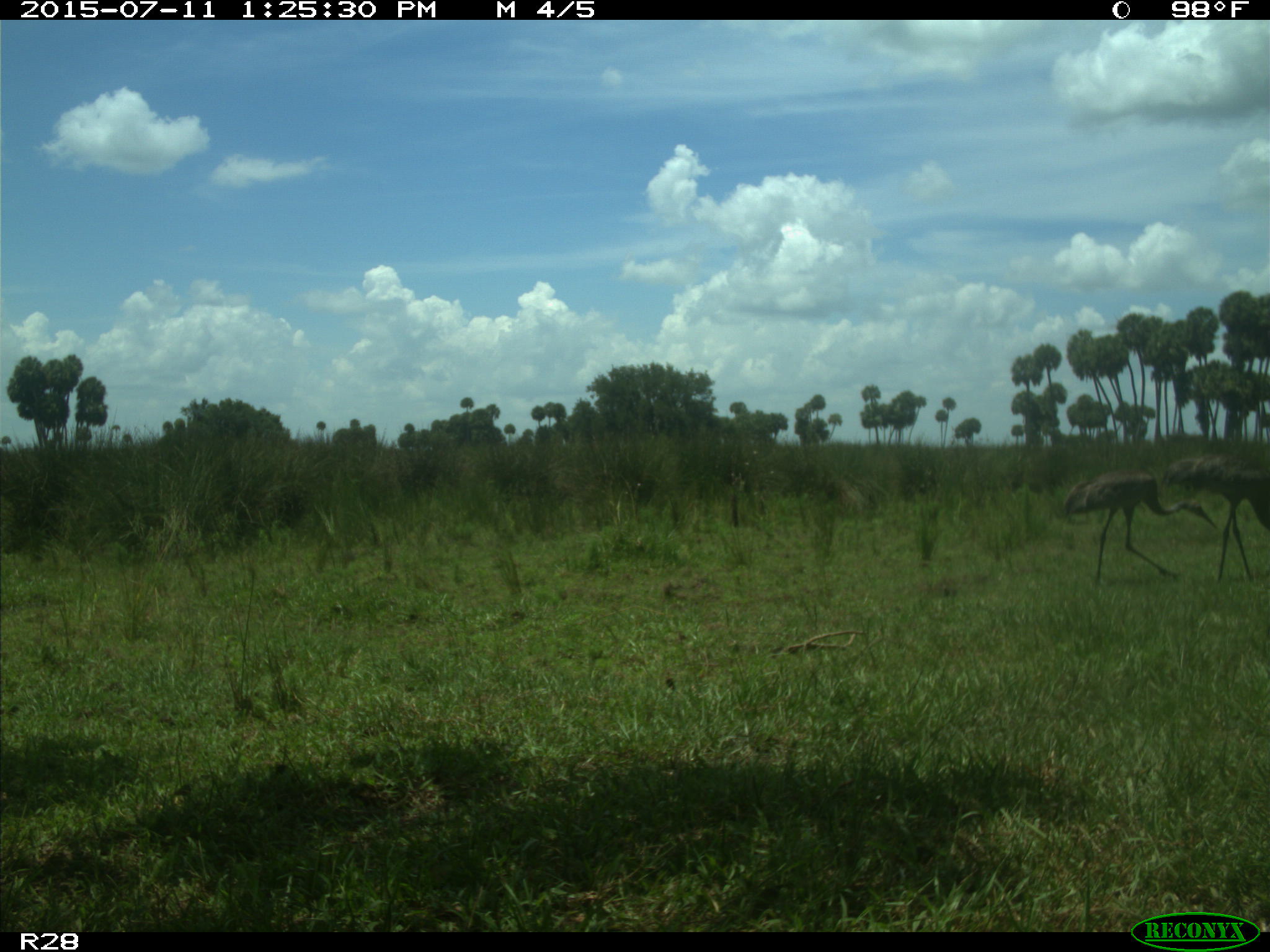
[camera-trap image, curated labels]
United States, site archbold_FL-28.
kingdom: Animalia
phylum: Chordata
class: Aves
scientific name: Aves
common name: birds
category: unidentified bird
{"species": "unidentified bird (birds) (Aves)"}